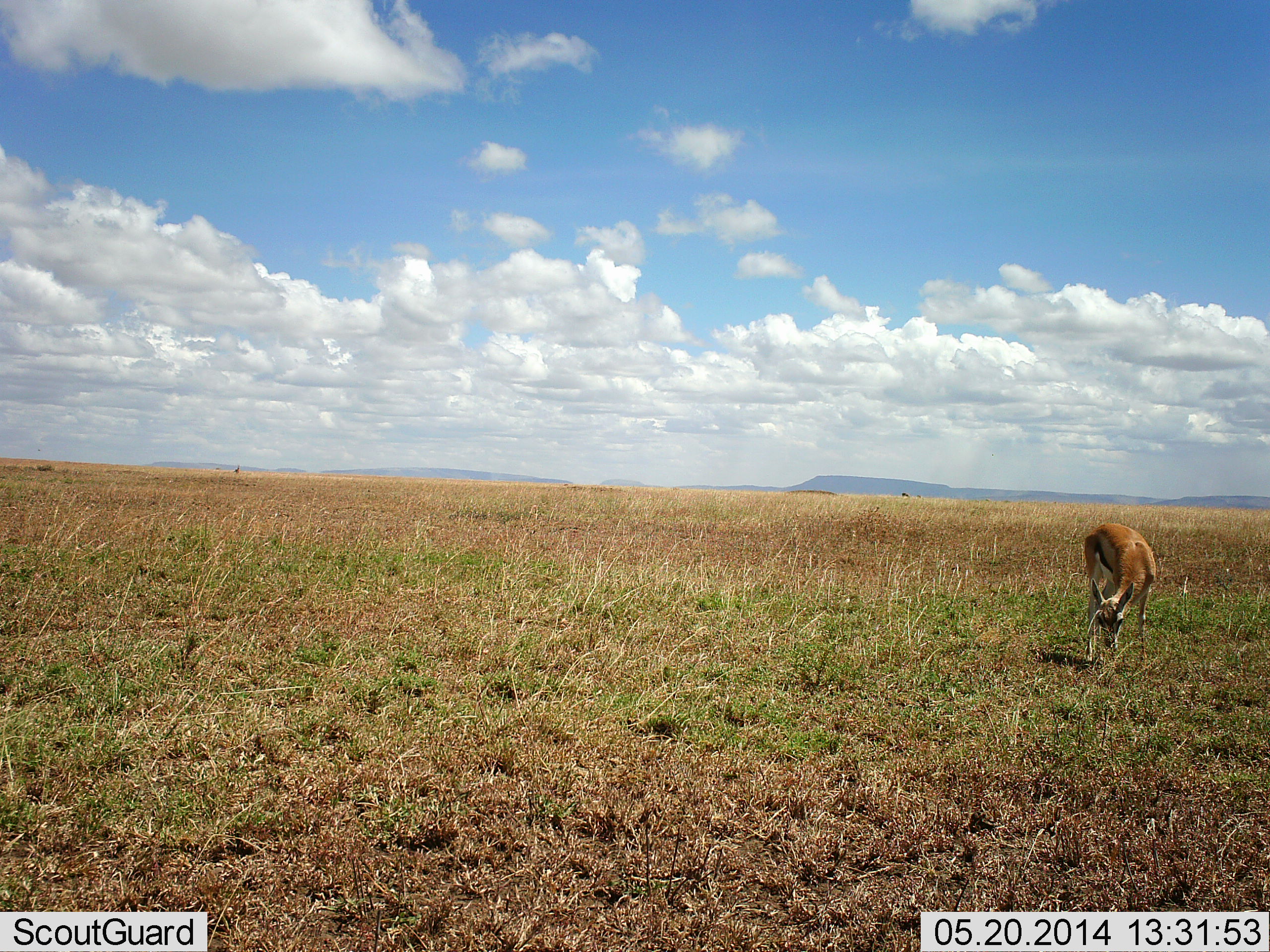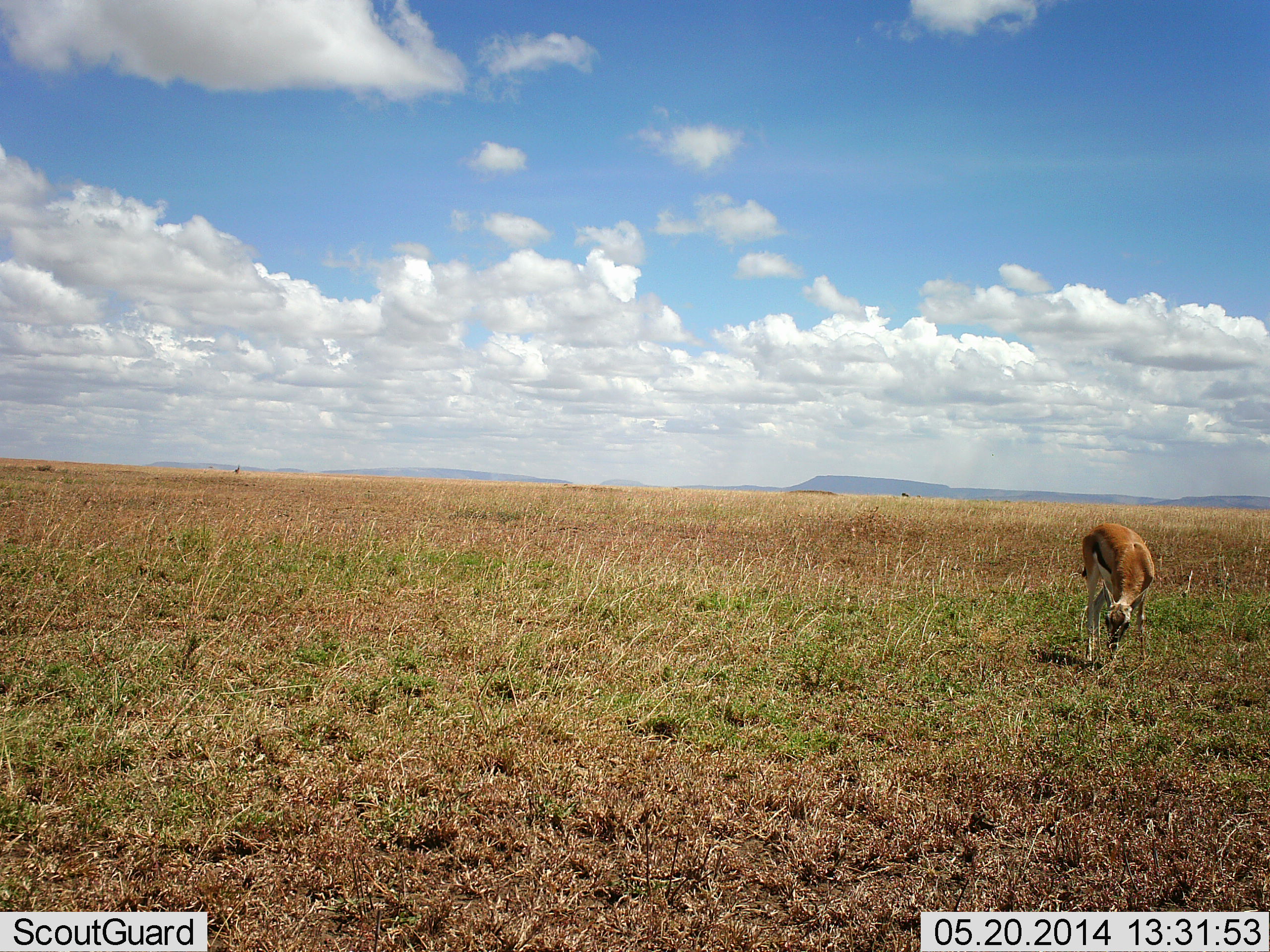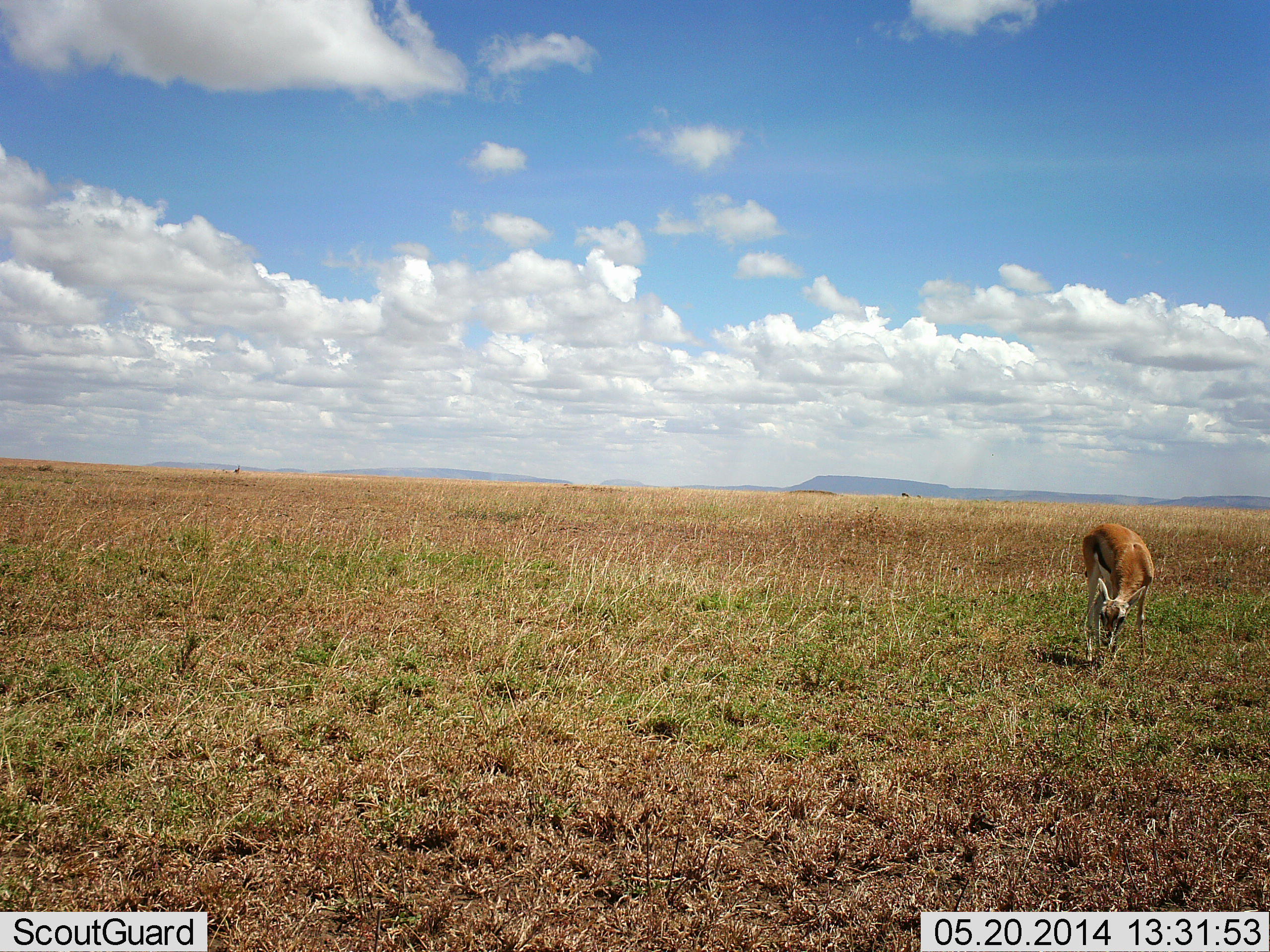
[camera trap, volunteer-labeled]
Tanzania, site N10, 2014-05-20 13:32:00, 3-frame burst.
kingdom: Animalia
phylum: Chordata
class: Mammalia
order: Artiodactyla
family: Bovidae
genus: Eudorcas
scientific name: Eudorcas thomsonii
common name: thomson's gazelle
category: gazellethomsons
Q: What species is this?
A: Gazellethomsons (thomson's gazelle) (Eudorcas thomsonii).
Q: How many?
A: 1.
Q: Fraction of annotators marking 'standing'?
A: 30%.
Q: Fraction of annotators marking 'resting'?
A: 0%.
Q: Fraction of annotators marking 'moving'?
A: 0%.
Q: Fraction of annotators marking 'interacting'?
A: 0%.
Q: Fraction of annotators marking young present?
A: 10%.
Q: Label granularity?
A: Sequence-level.